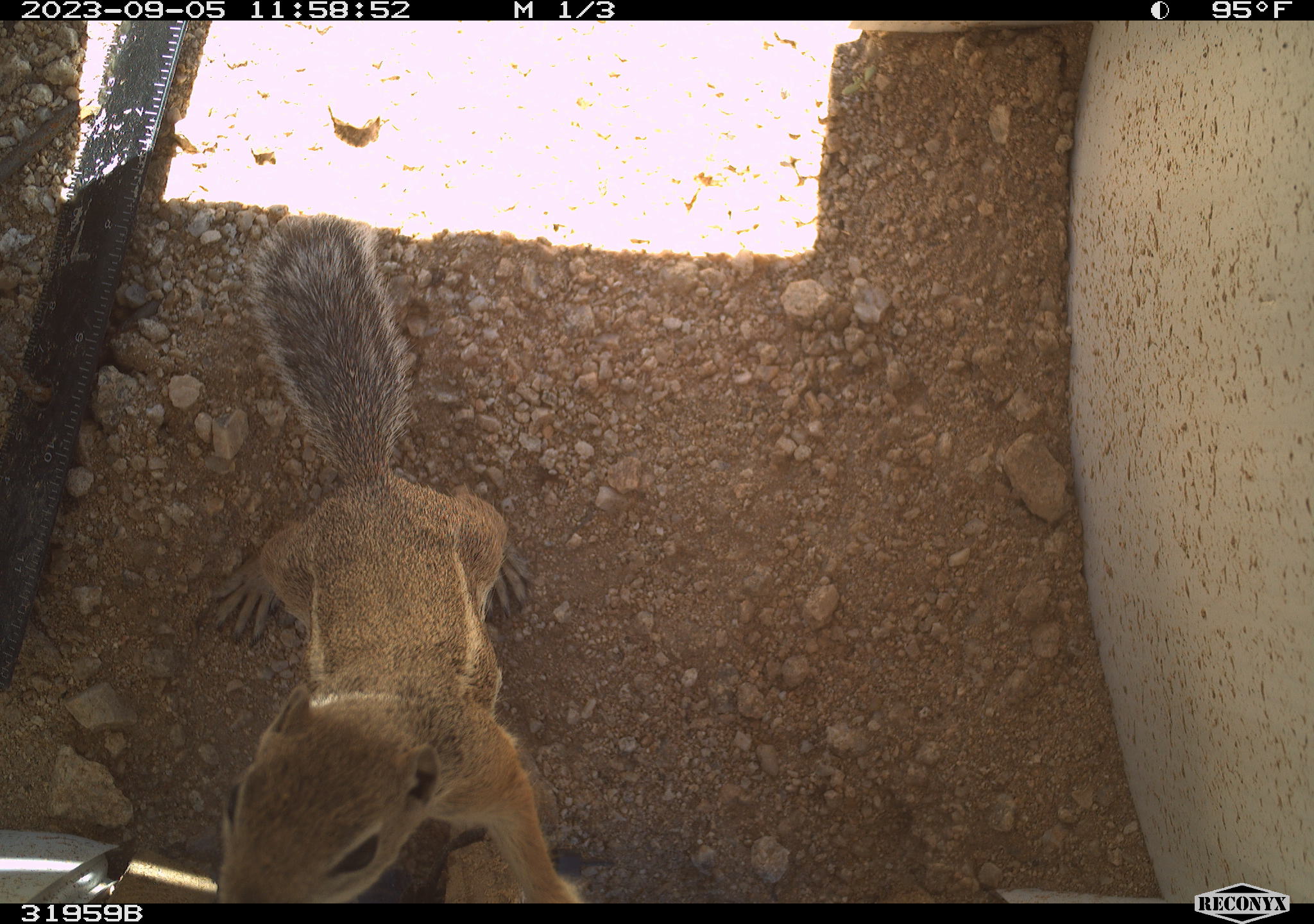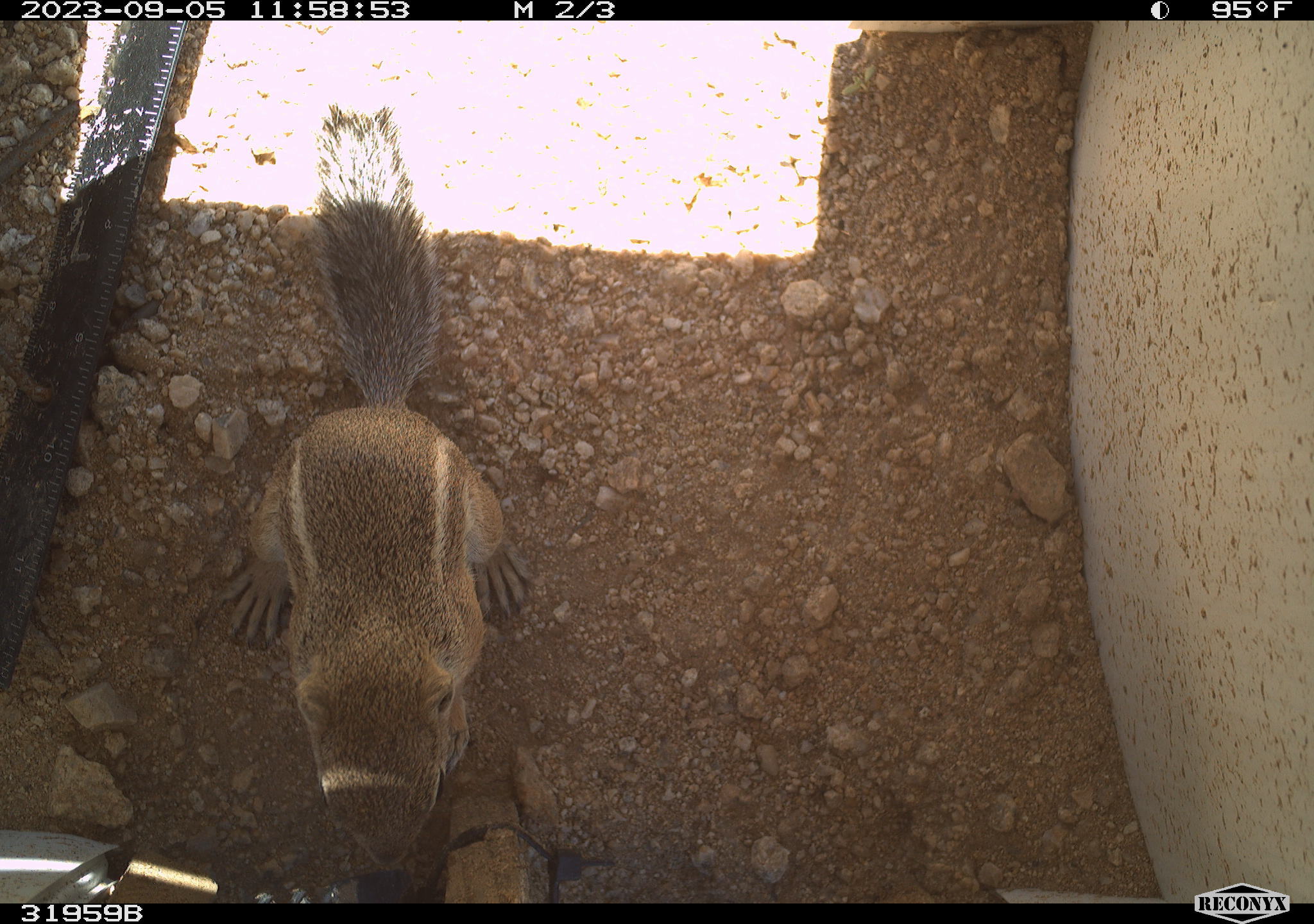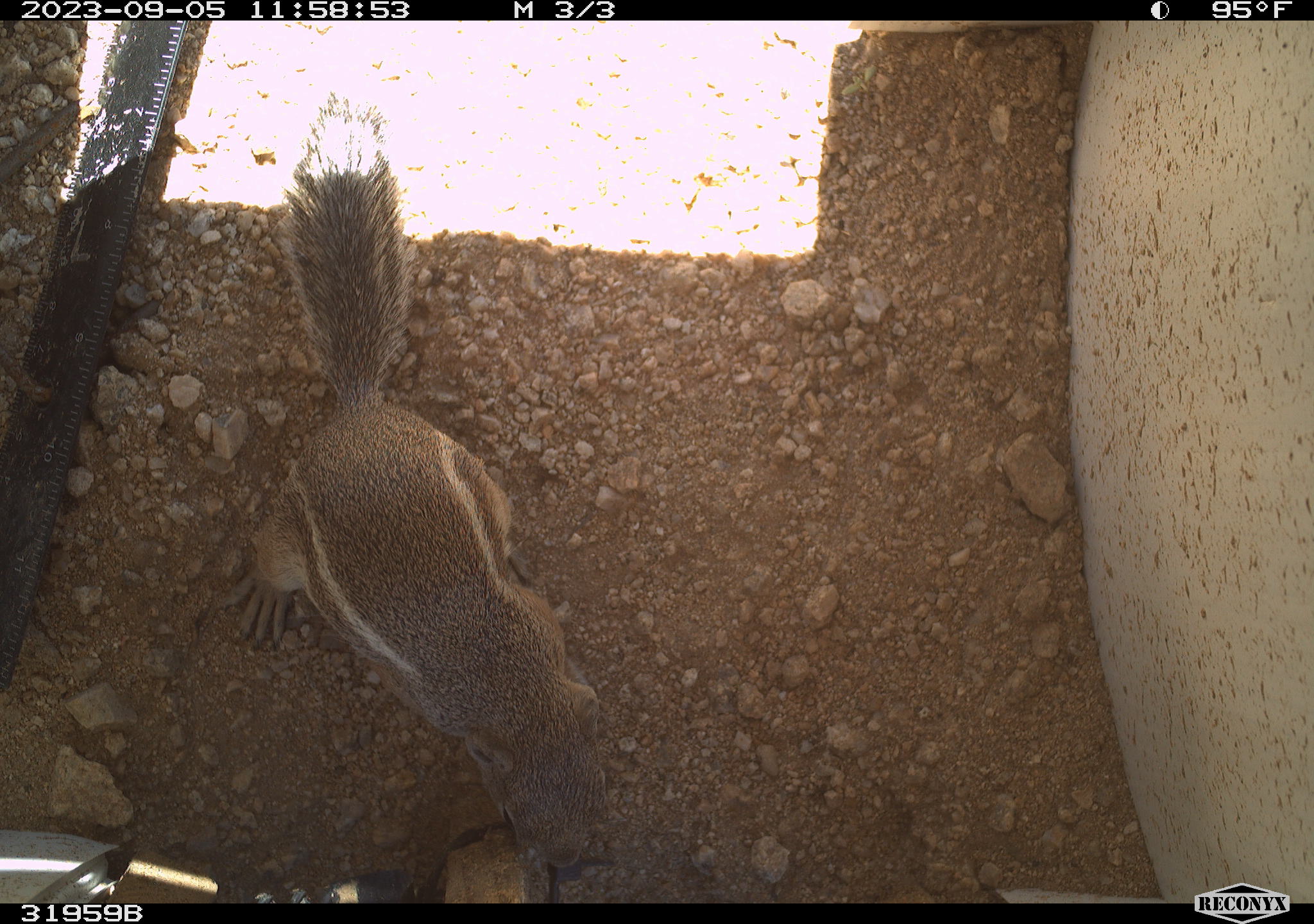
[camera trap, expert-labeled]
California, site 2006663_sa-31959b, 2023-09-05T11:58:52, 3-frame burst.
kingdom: Animalia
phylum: Chordata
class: Mammalia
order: Rodentia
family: Sciuridae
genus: Ammospermophilus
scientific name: Ammospermophilus leucurus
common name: white-tailed antelope squirrel